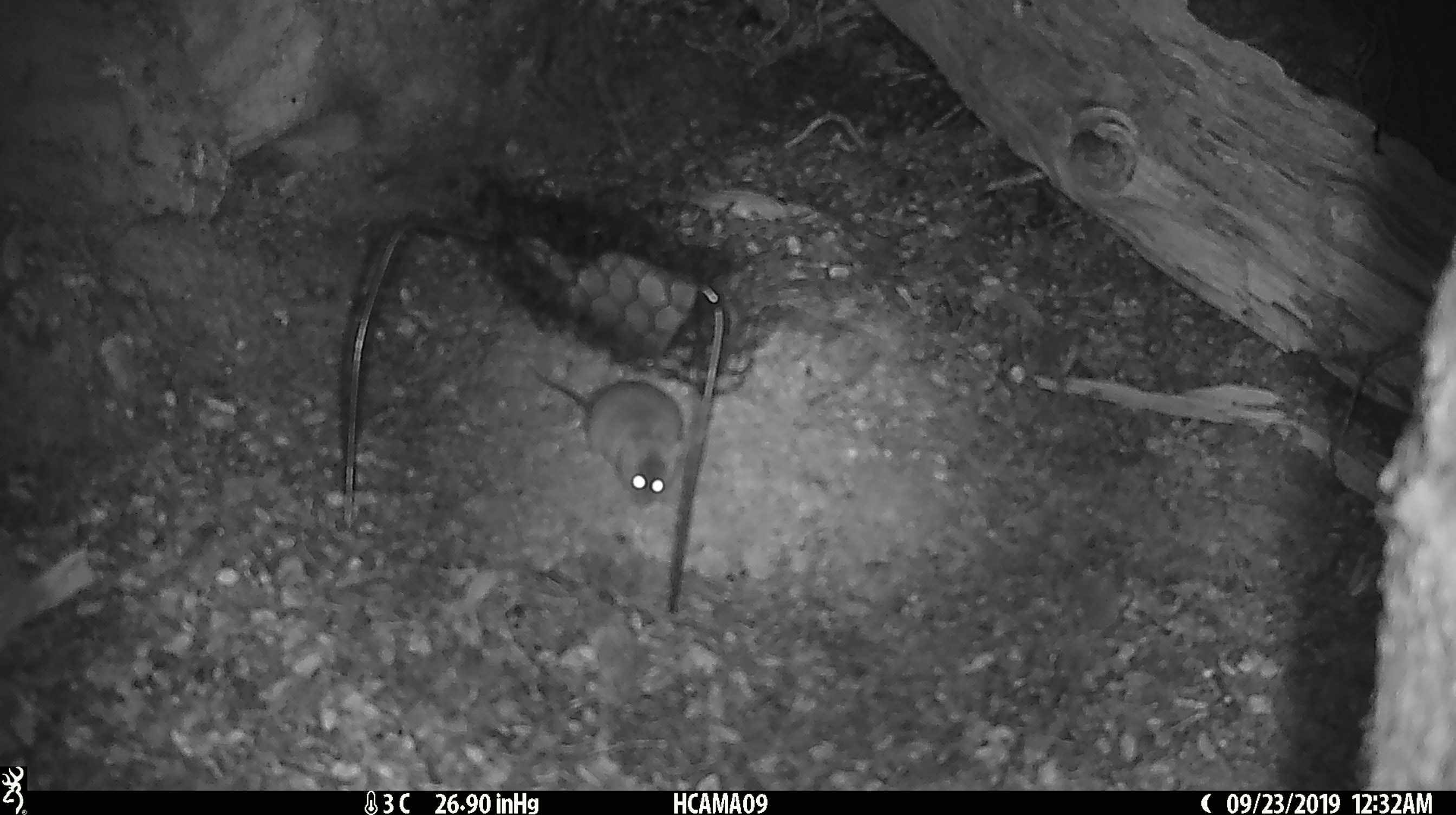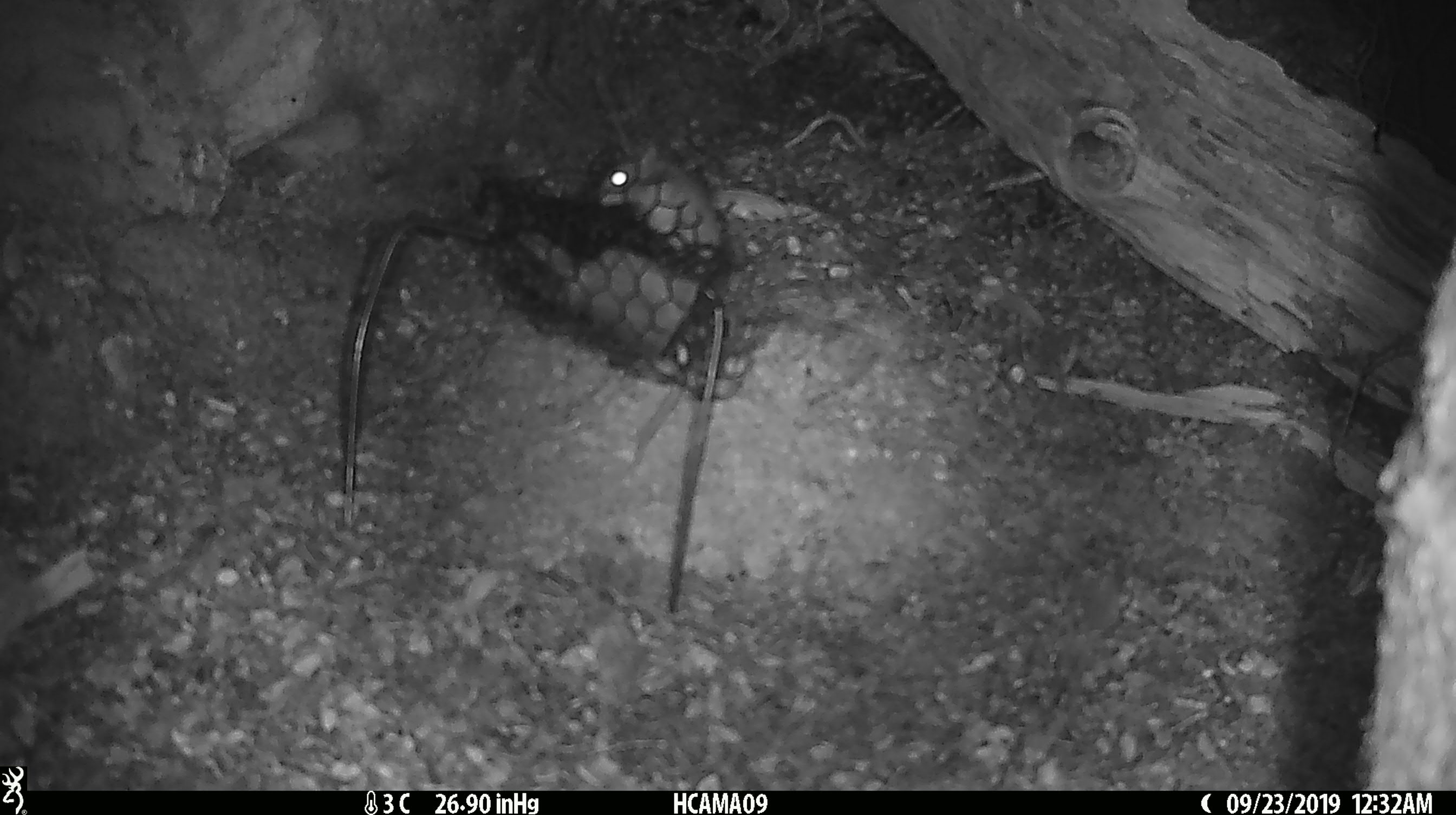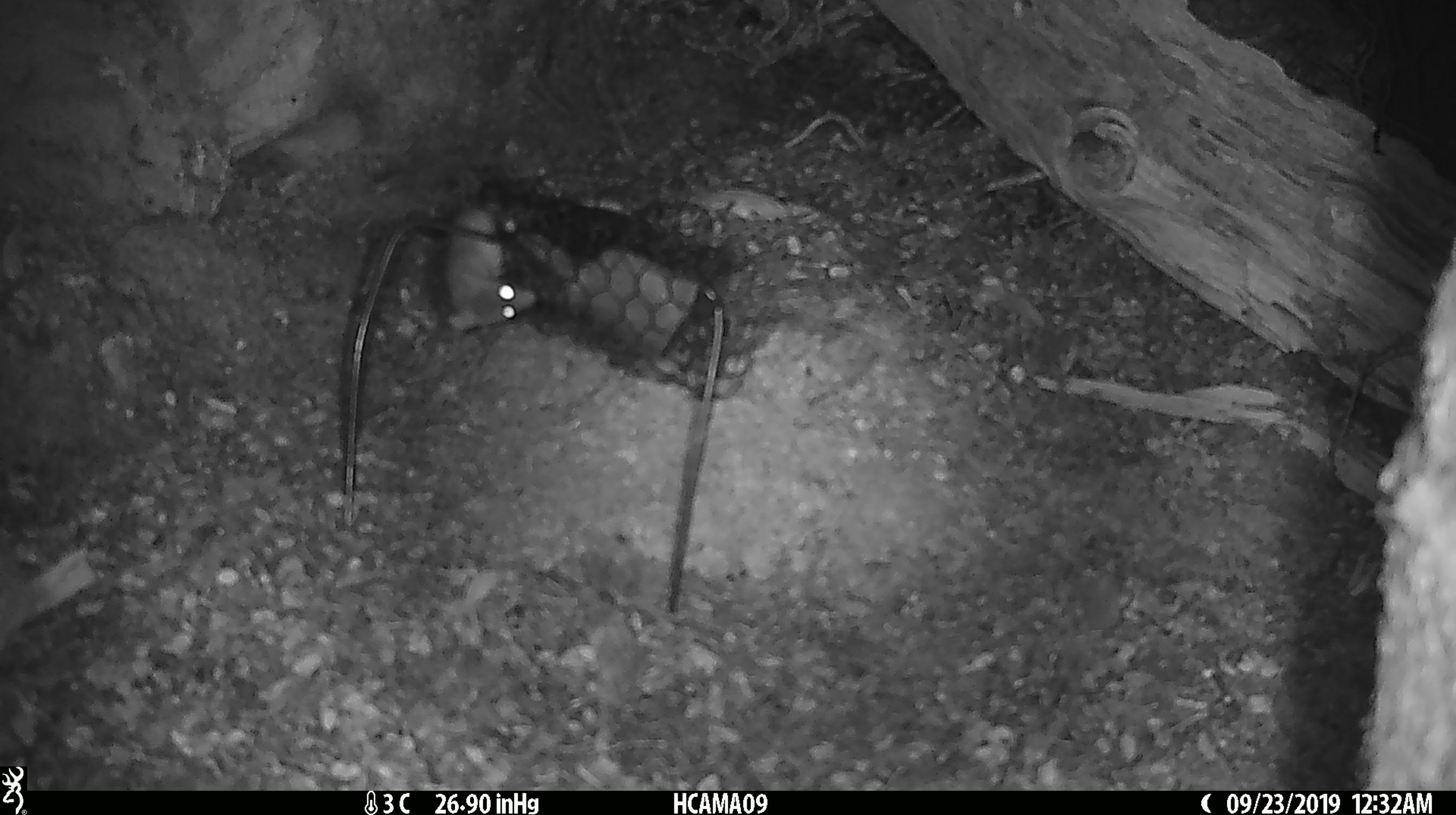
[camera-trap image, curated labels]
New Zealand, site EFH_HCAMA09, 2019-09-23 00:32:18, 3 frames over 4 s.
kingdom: Animalia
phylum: Chordata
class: Mammalia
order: Rodentia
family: Muridae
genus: Mus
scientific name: Mus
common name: mouse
Mouse (Mus).